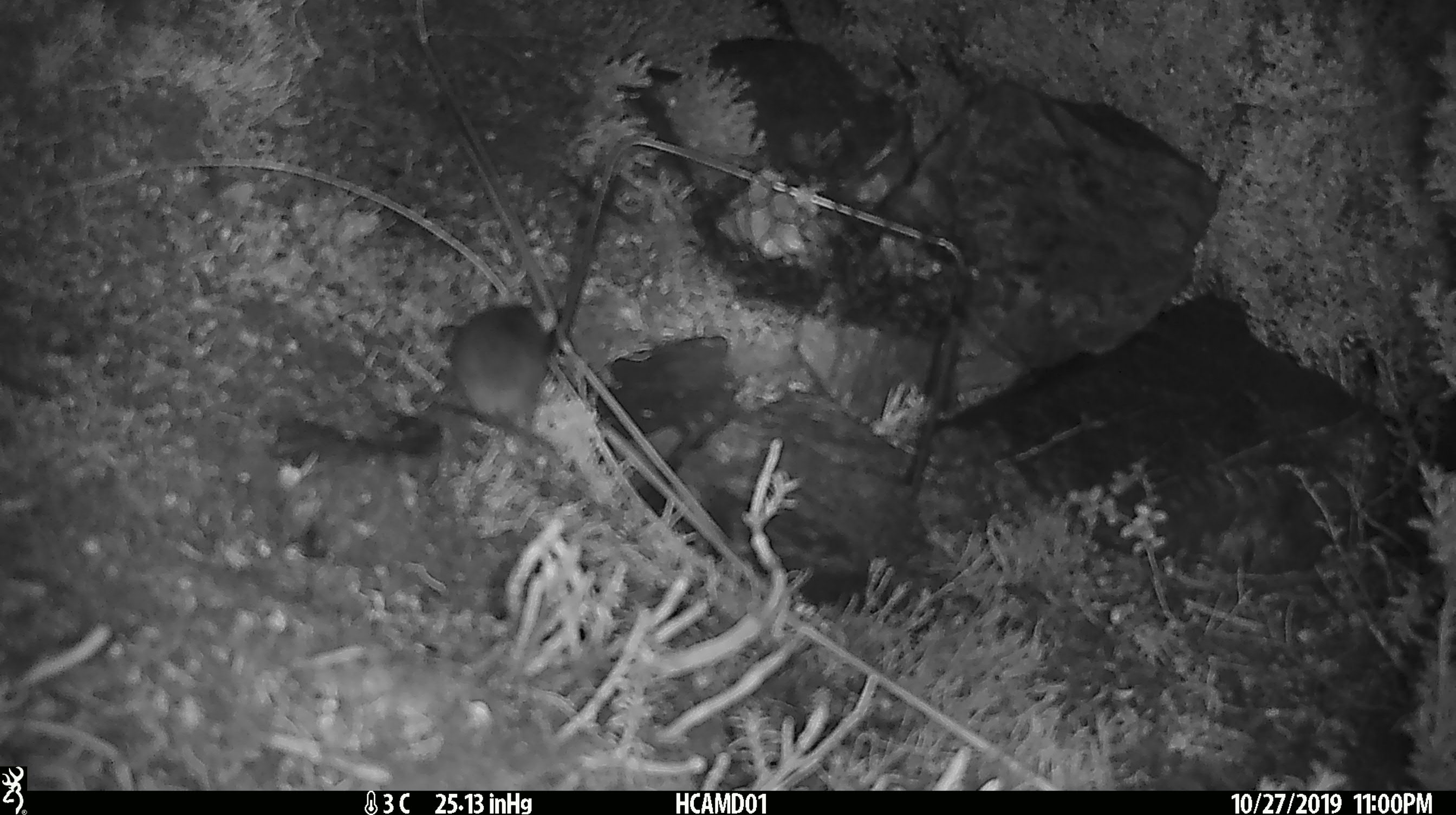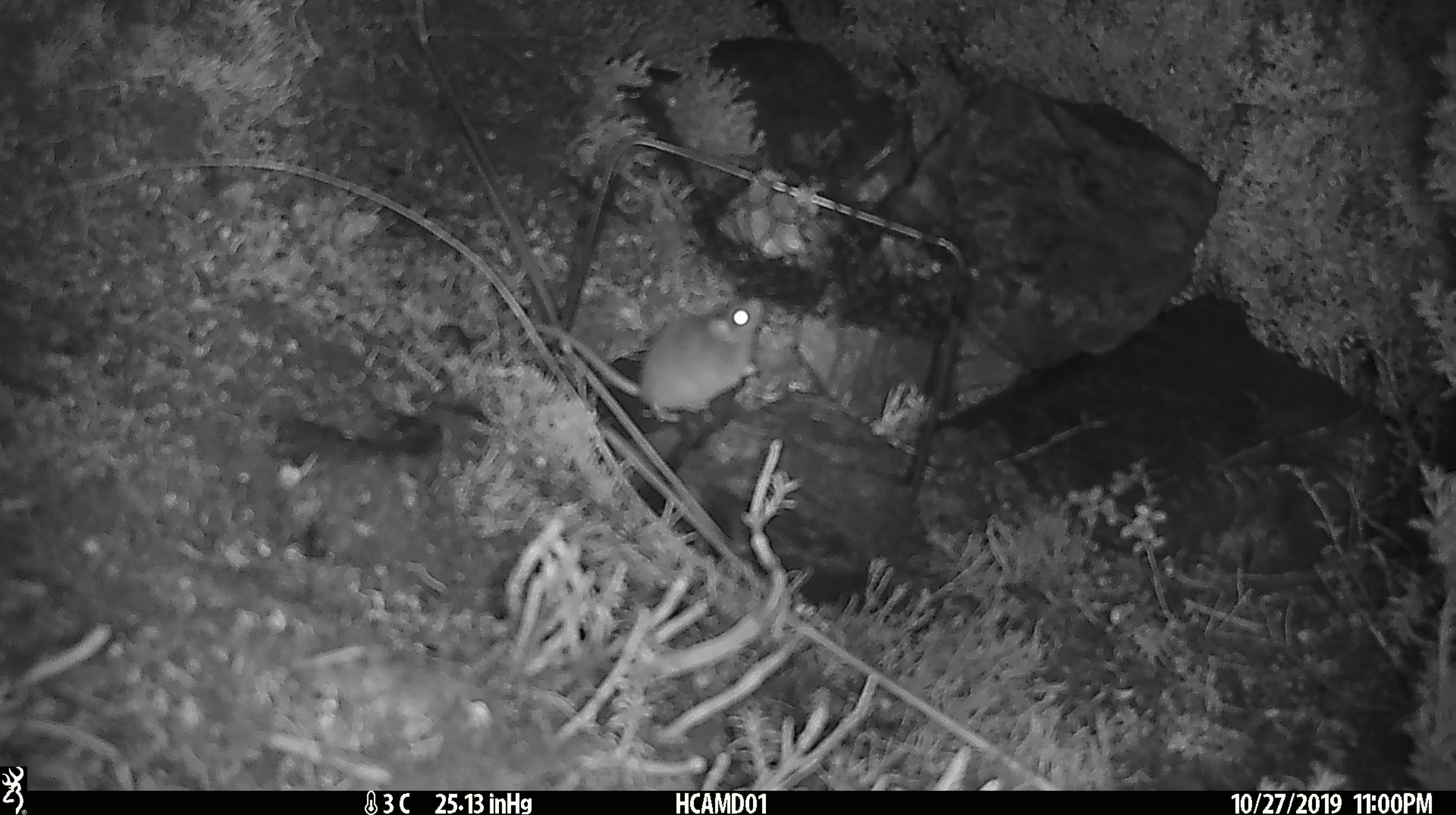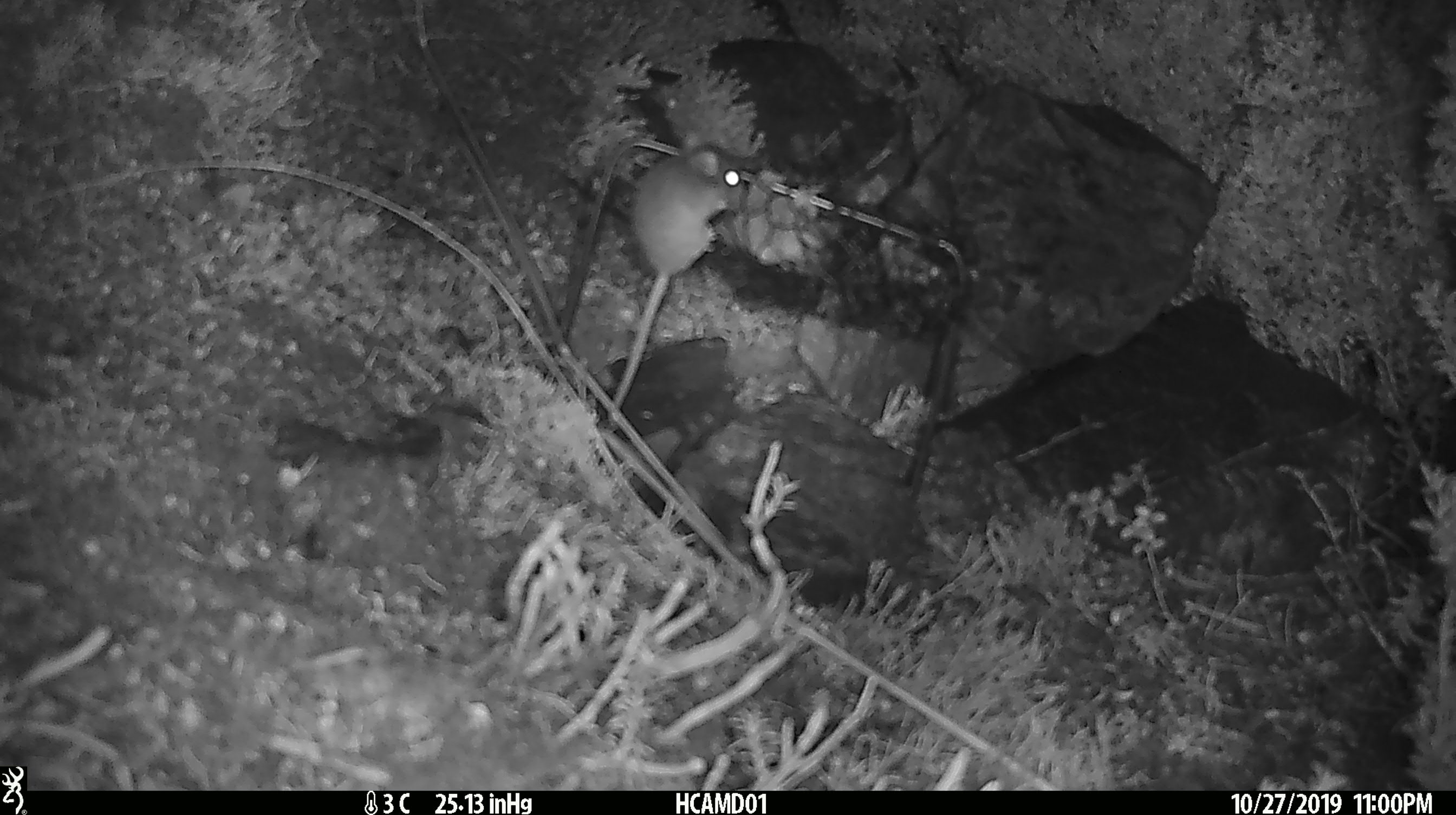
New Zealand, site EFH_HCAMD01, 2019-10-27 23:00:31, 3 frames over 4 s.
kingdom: Animalia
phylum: Chordata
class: Mammalia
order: Rodentia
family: Muridae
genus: Mus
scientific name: Mus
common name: mouse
Mouse (Mus).